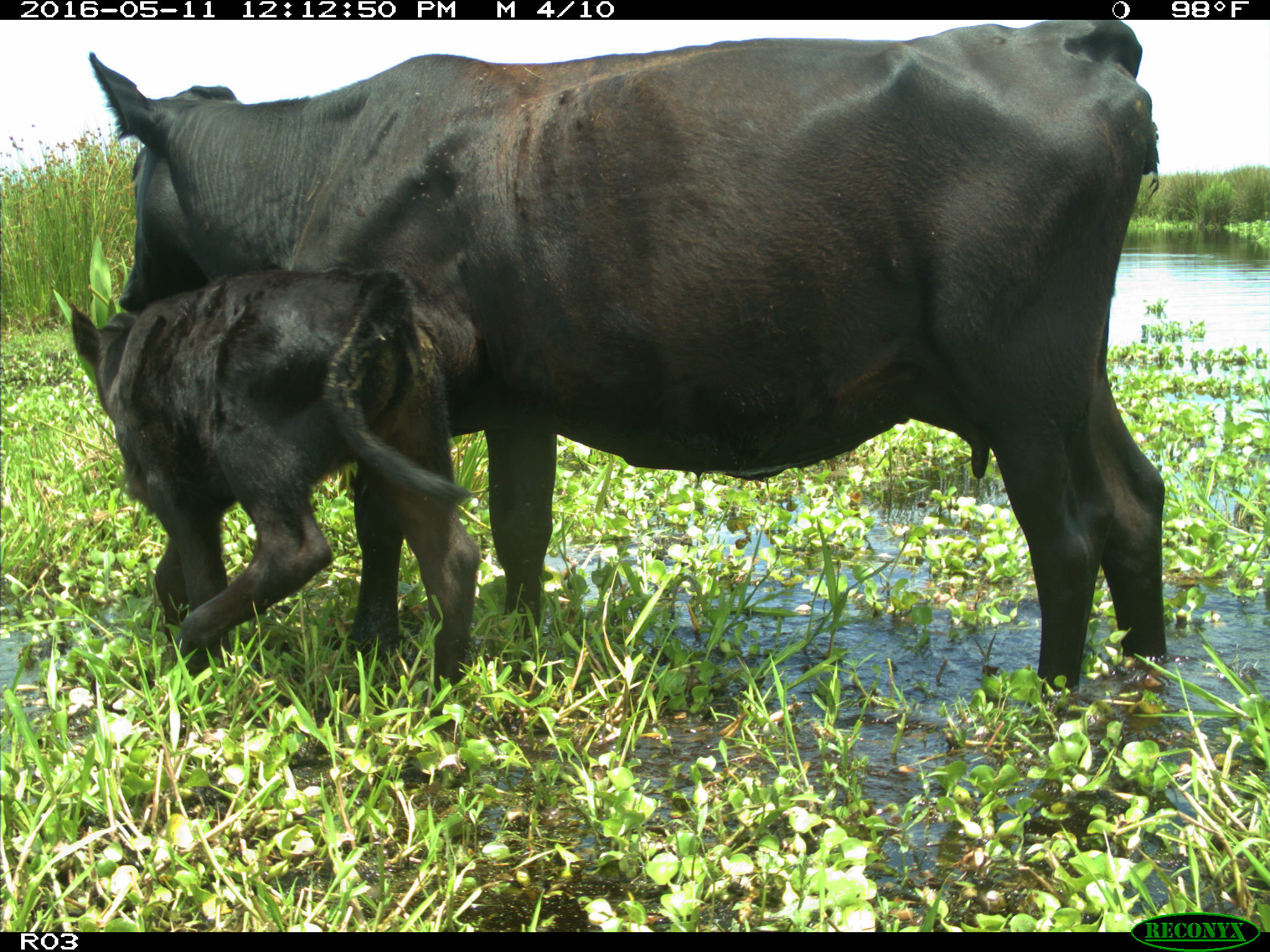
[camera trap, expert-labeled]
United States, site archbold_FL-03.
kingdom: Animalia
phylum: Chordata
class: Mammalia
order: Artiodactyla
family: Bovidae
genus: Bos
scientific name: Bos taurus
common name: domestic cow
Bos taurus (domestic cow).